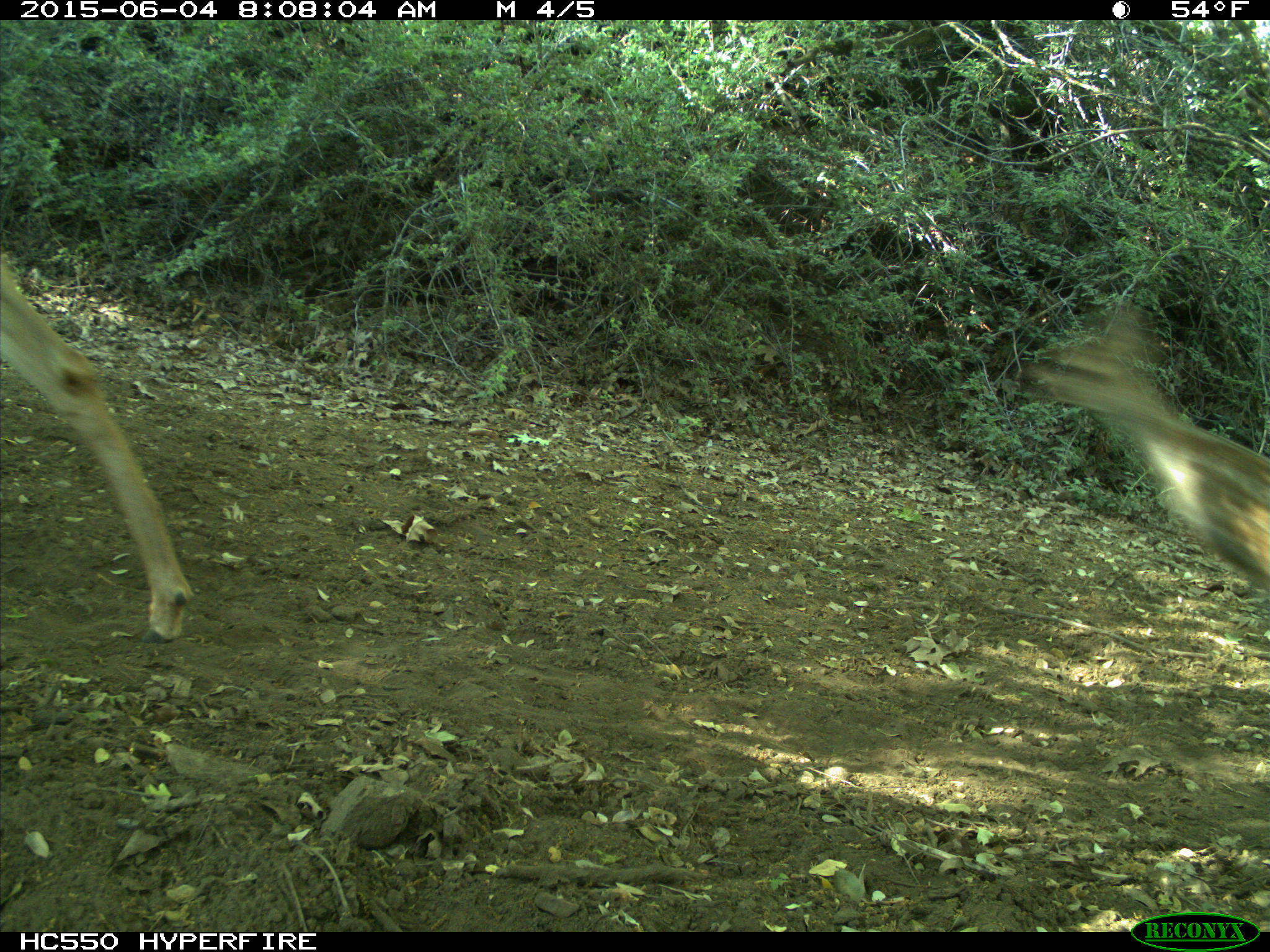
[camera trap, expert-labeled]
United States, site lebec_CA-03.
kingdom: Animalia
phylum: Chordata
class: Mammalia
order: Artiodactyla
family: Cervidae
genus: Odocoileus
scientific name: Odocoileus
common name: deer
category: unidentified deer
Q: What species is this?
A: Unidentified deer (deer) (Odocoileus).